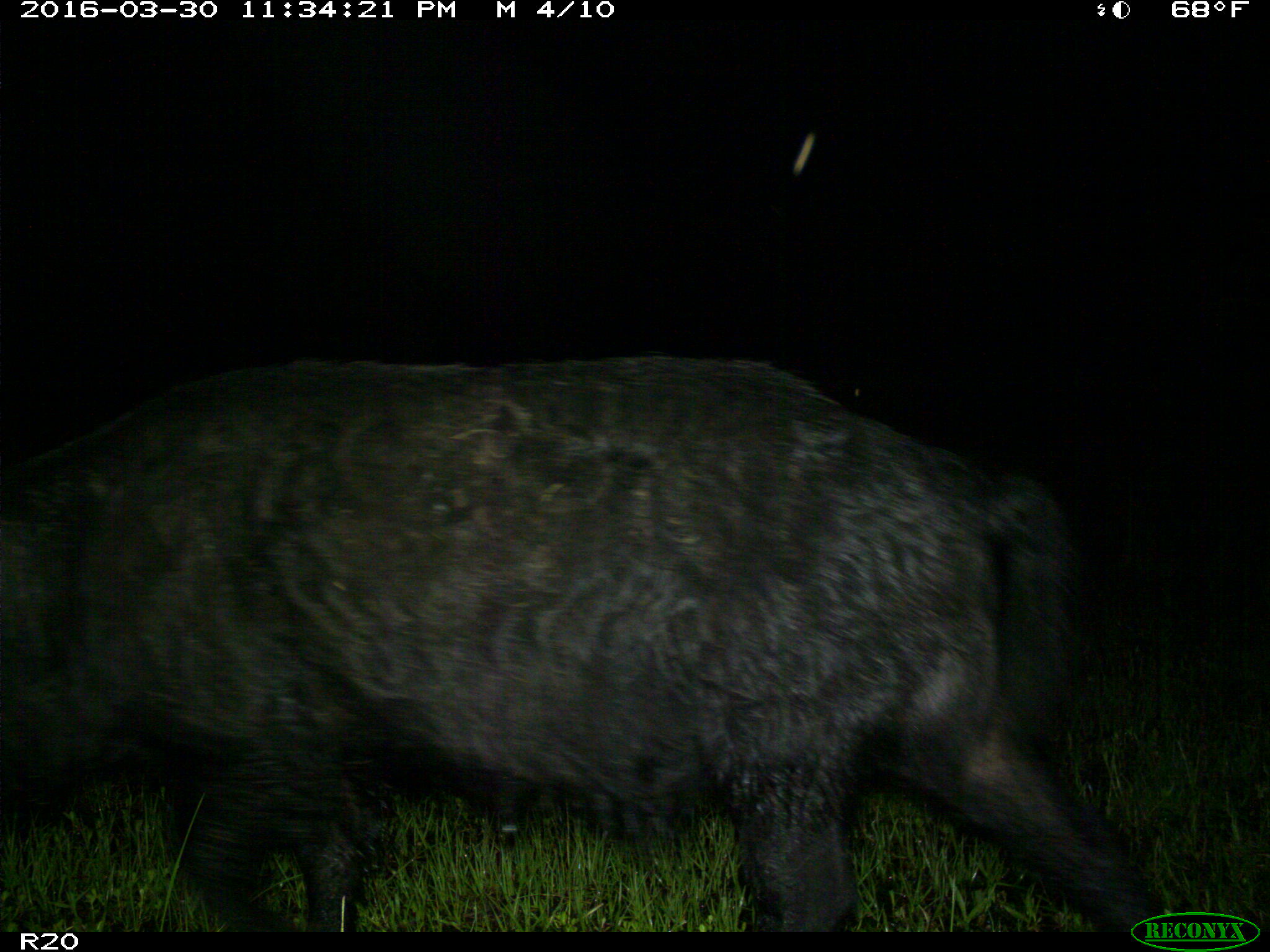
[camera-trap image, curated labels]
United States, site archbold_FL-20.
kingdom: Animalia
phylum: Chordata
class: Mammalia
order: Artiodactyla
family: Suidae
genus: Sus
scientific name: Sus scrofa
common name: wild boar